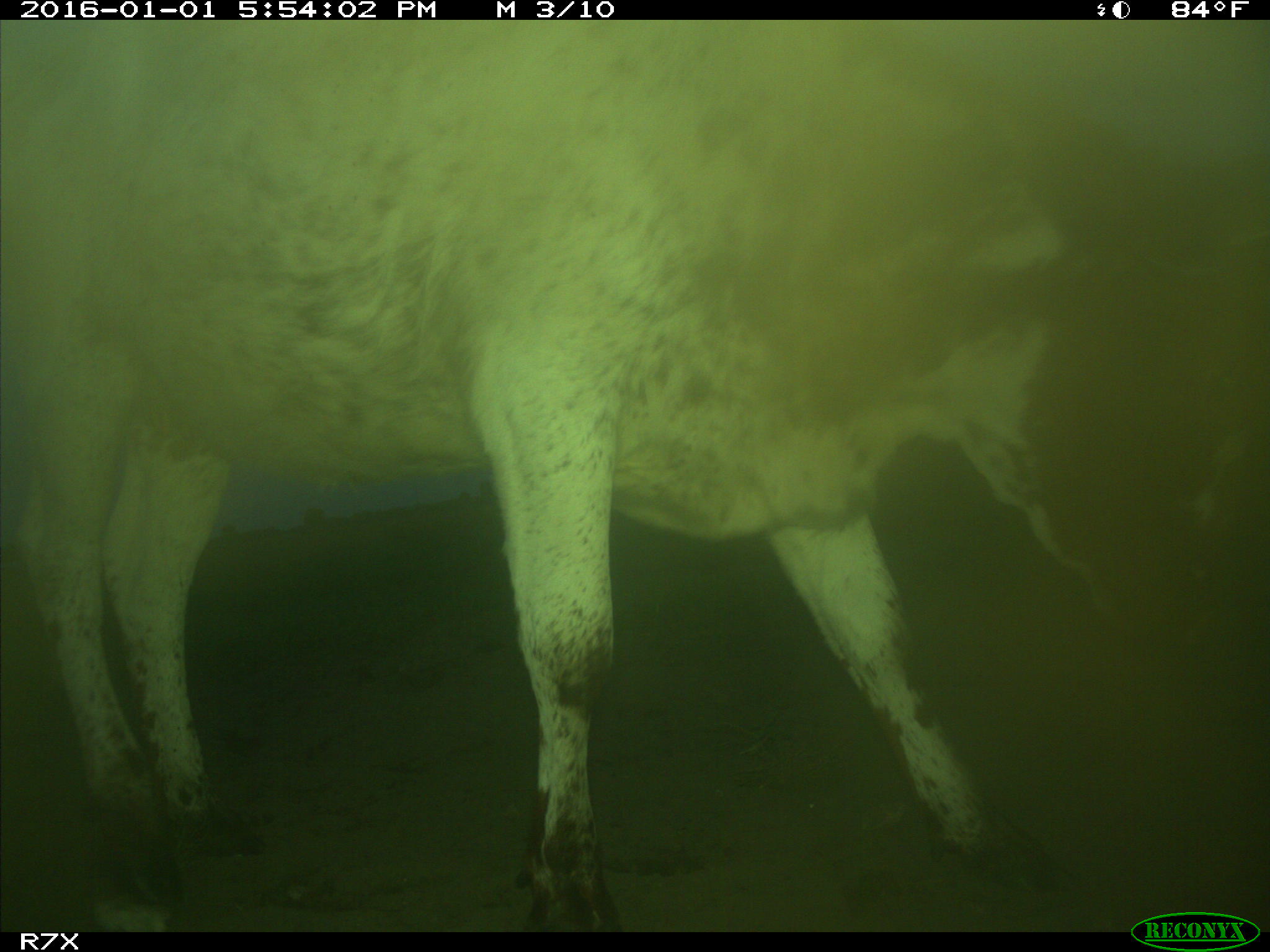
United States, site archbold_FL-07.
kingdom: Animalia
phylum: Chordata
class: Mammalia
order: Artiodactyla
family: Bovidae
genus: Bos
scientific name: Bos taurus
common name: domestic cow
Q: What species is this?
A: Bos taurus (domestic cow).